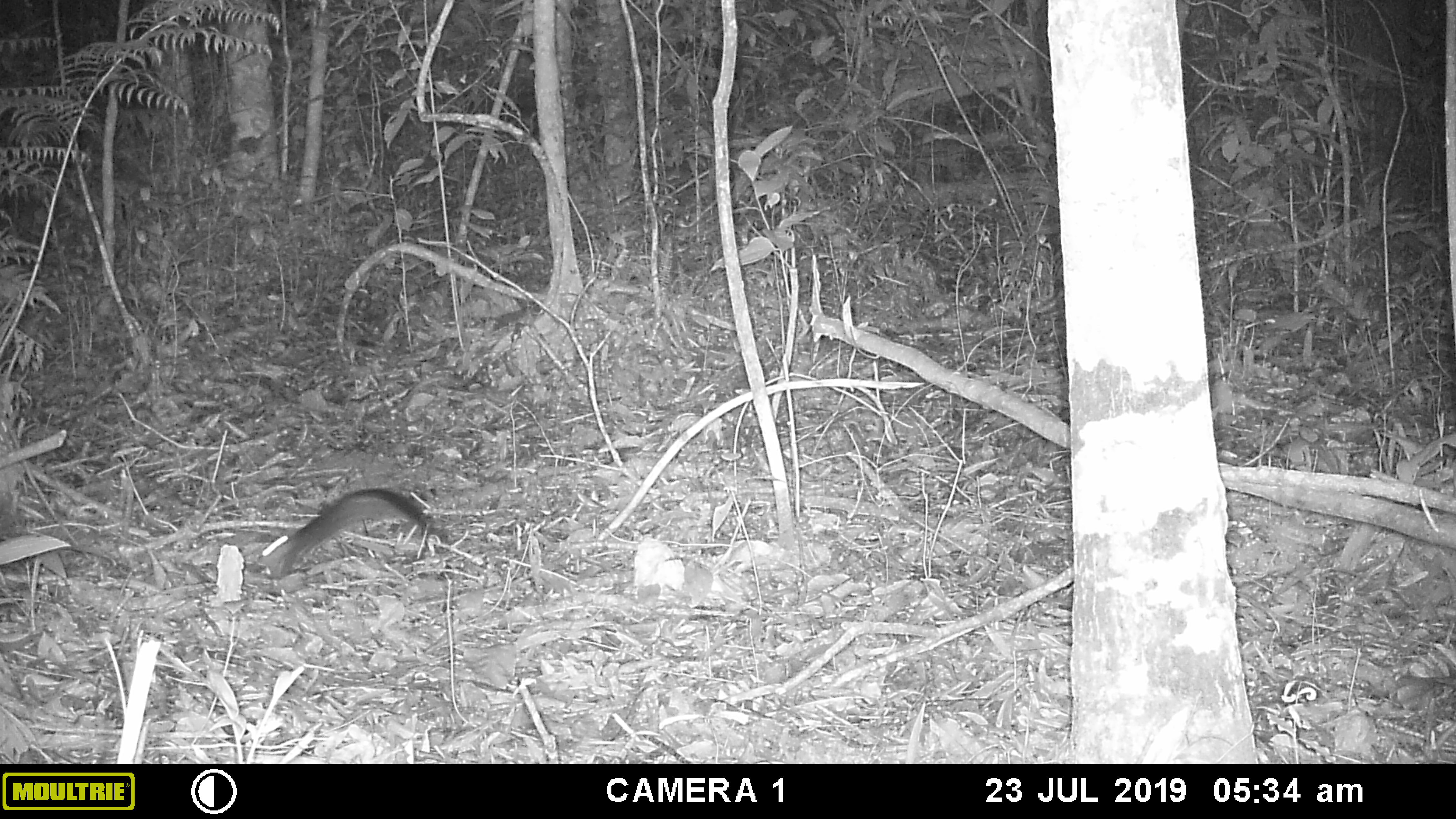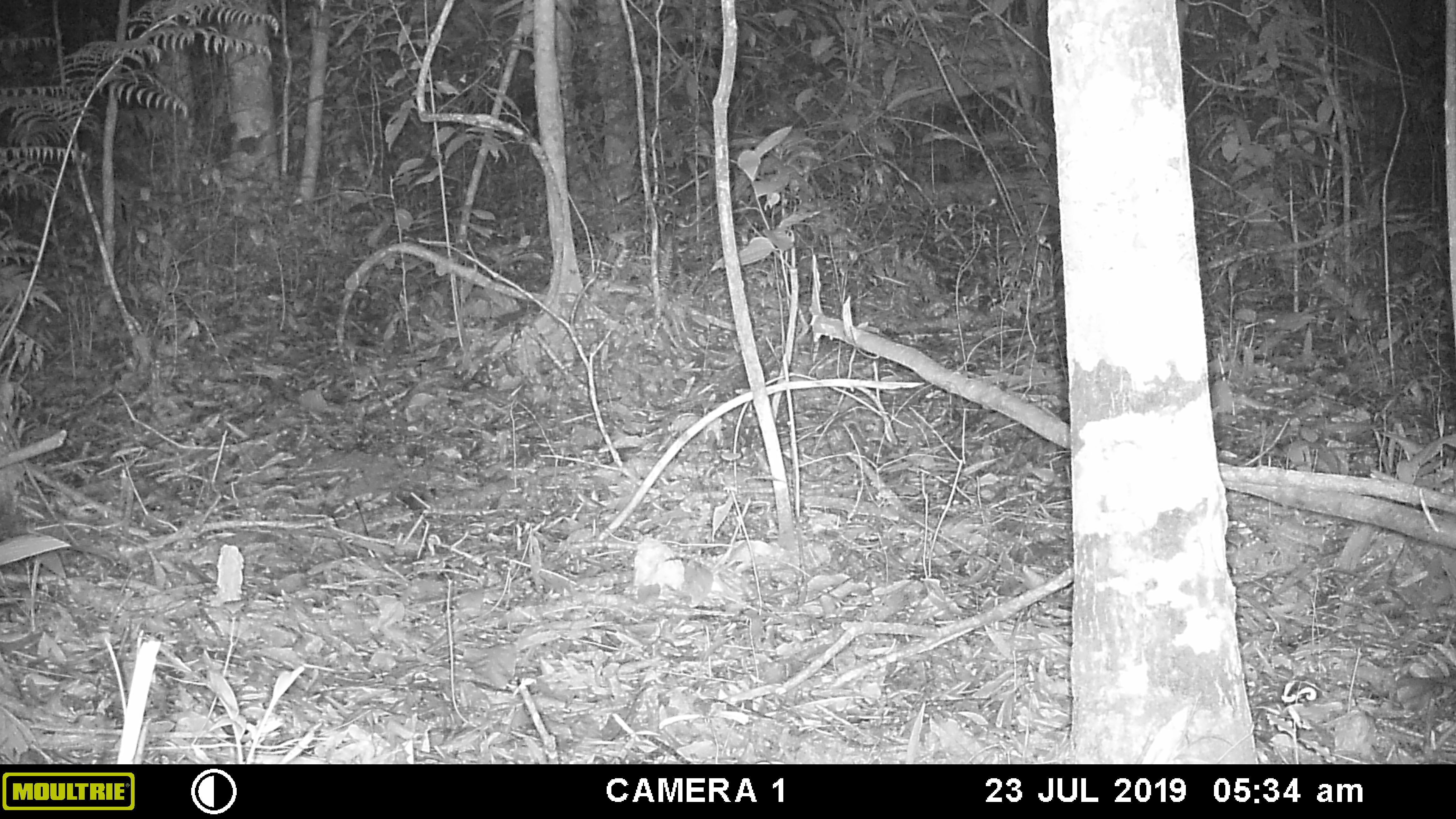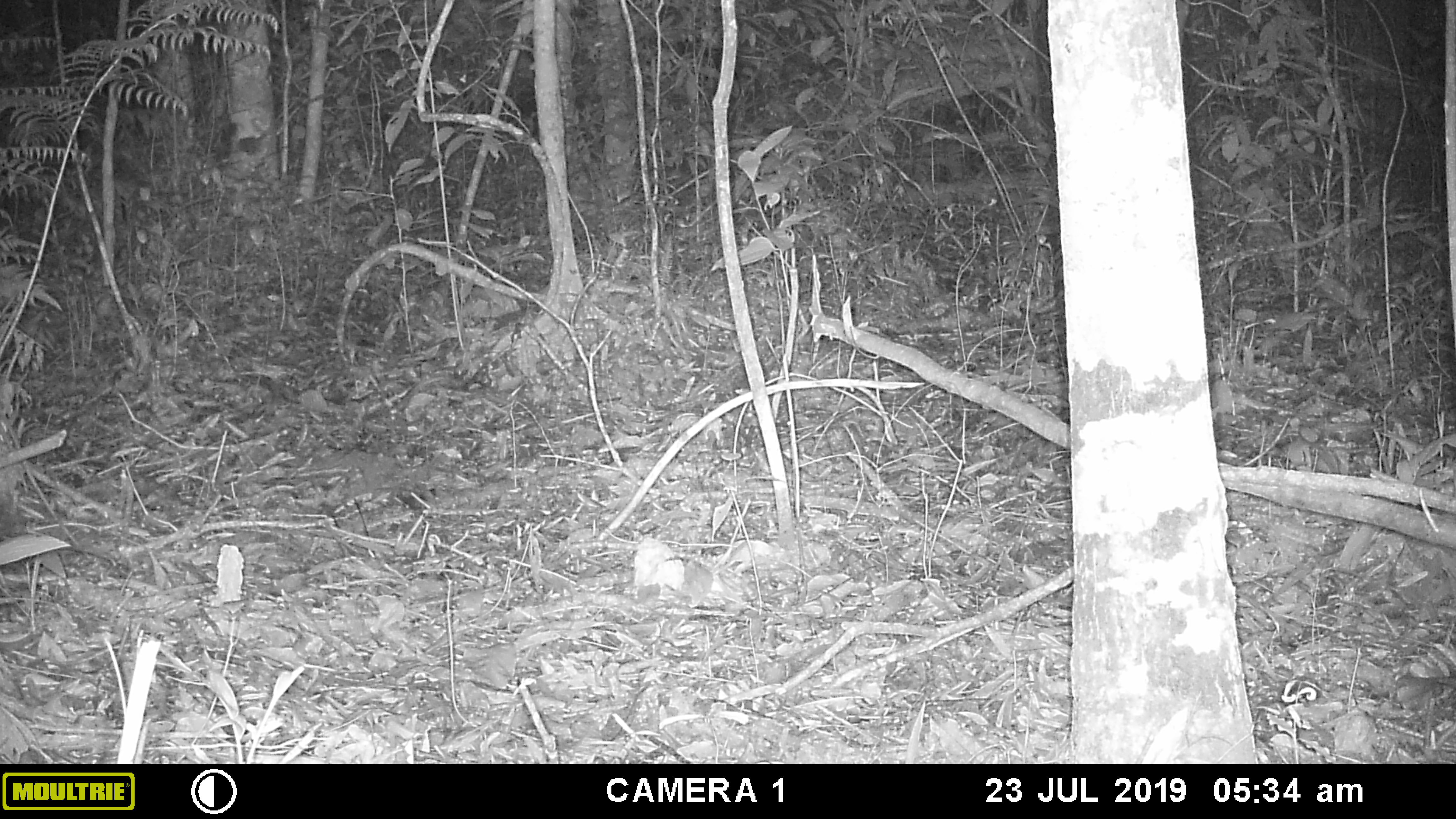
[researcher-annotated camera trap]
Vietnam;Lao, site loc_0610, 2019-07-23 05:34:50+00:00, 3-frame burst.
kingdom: Animalia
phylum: Chordata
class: Mammalia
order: Rodentia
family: Sciuridae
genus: Sciurus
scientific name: Sciurus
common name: squirrel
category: unidentified squirrel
Unidentified squirrel (squirrel) (Sciurus). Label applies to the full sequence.